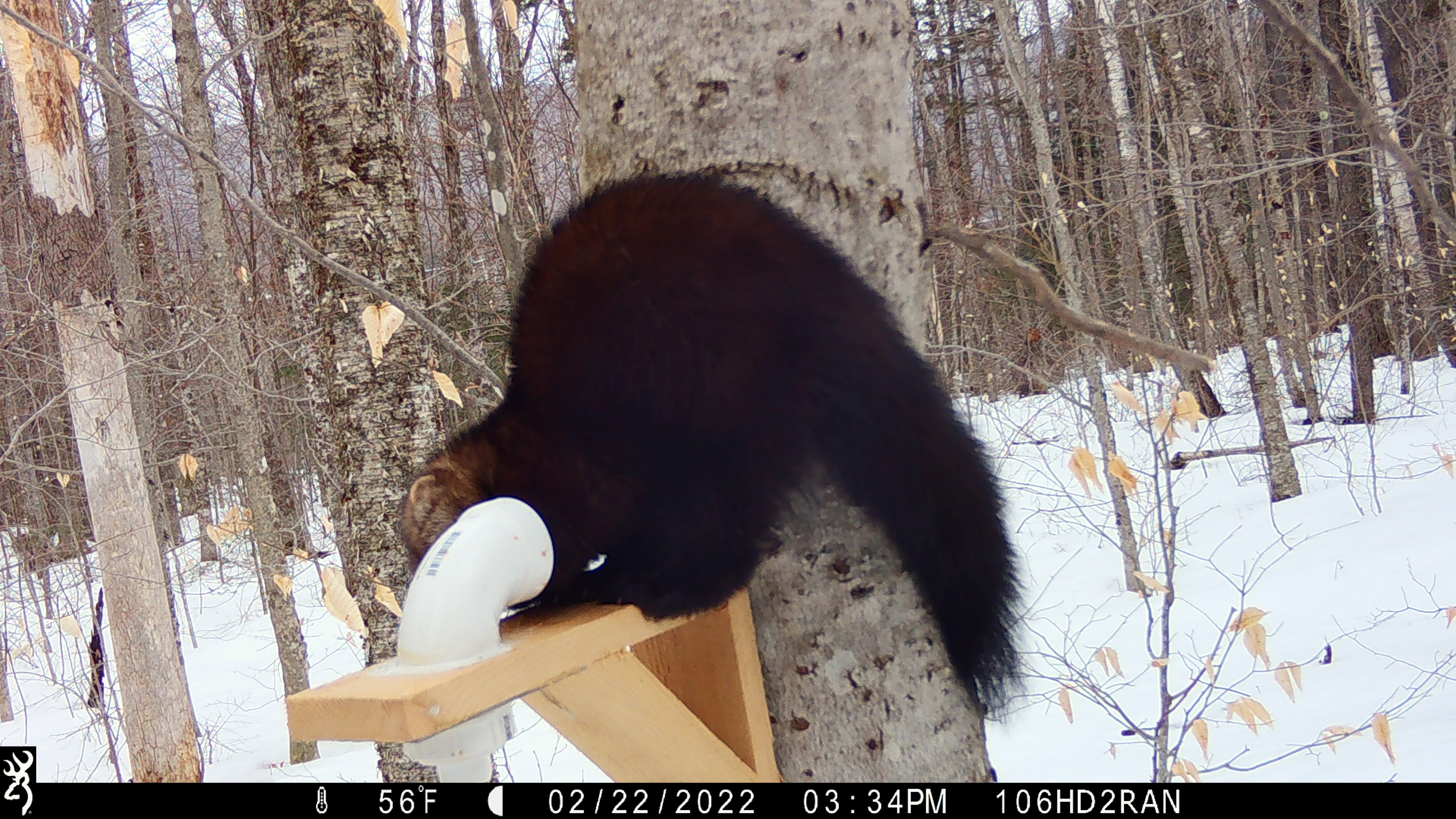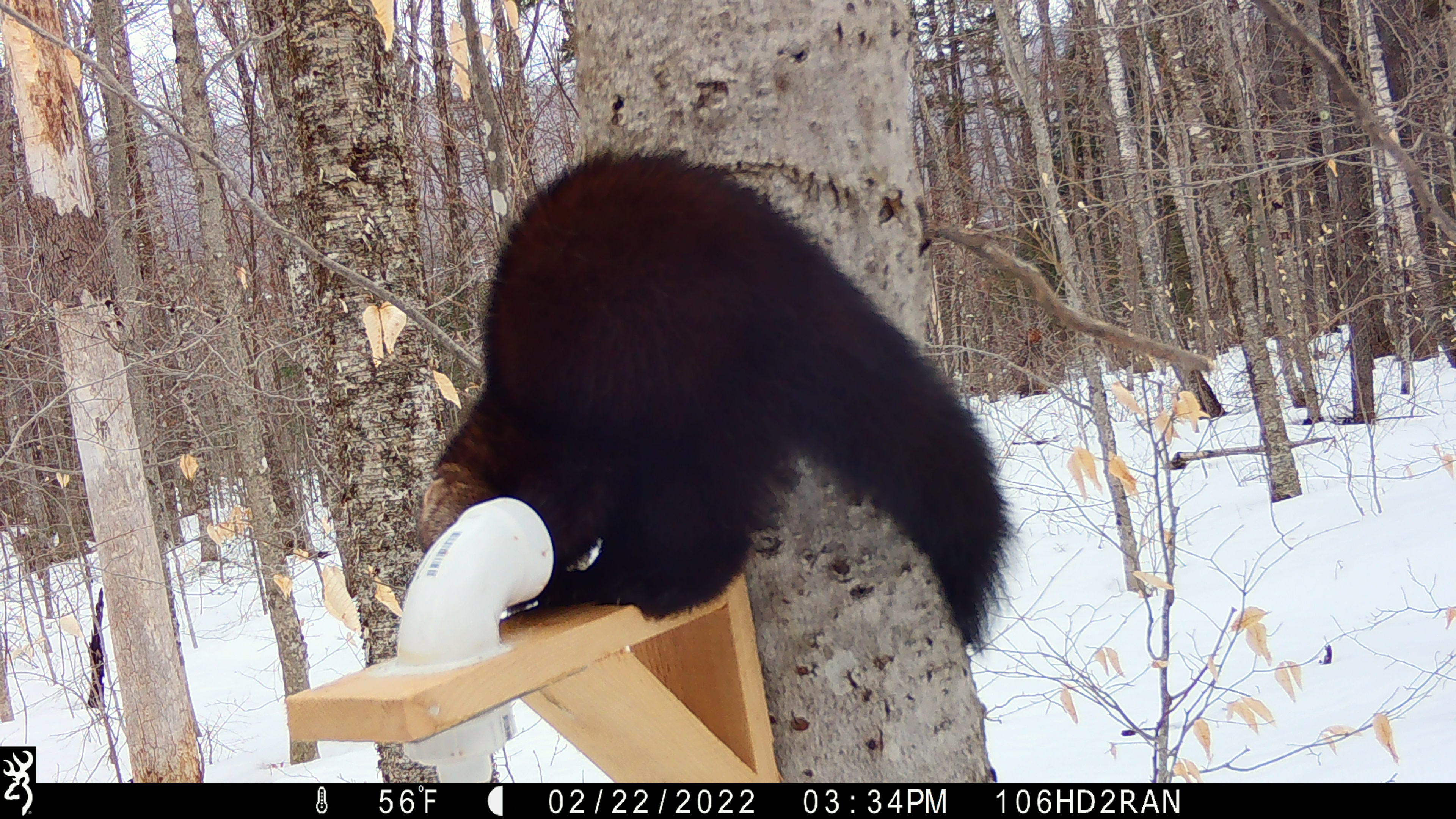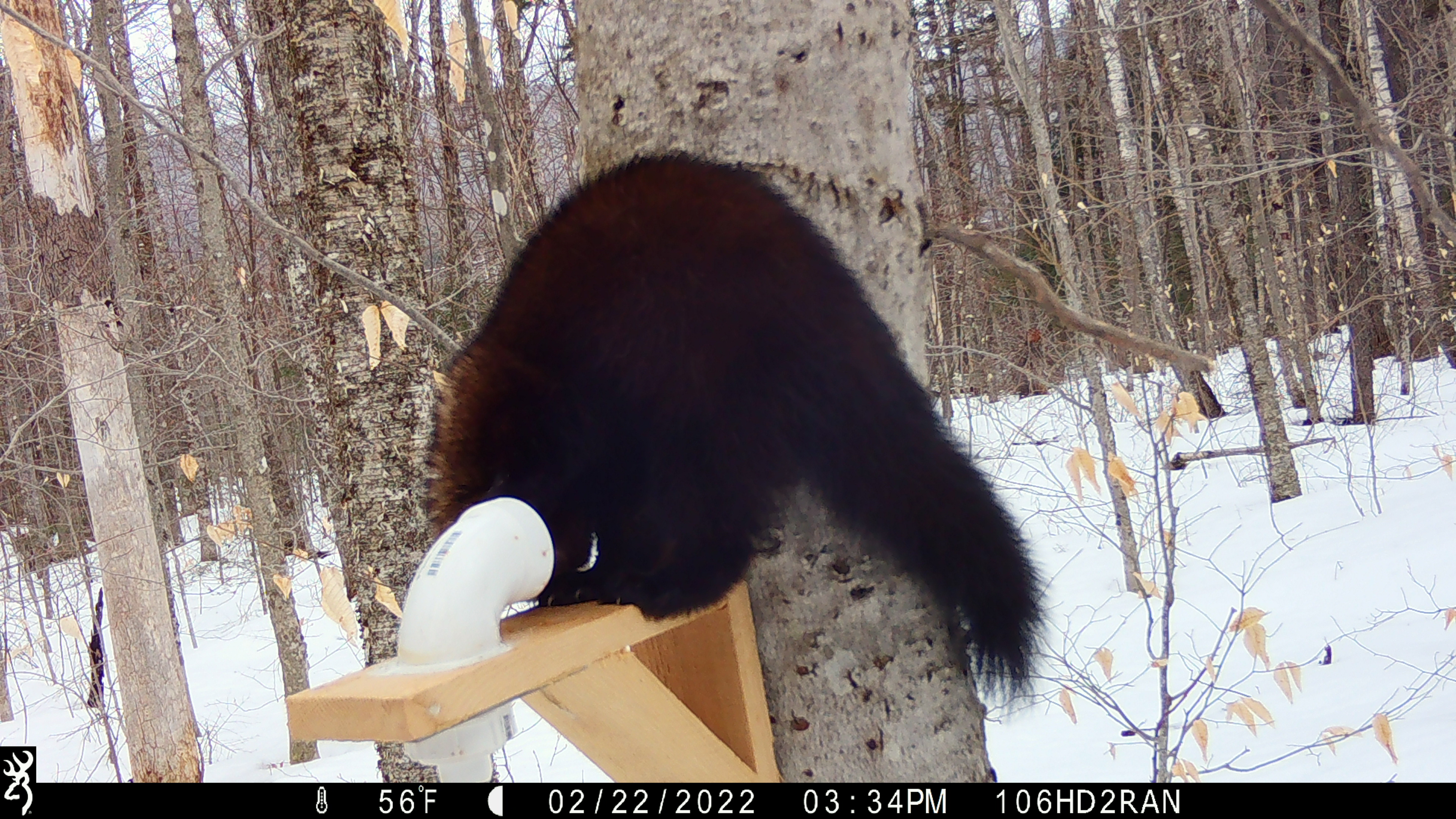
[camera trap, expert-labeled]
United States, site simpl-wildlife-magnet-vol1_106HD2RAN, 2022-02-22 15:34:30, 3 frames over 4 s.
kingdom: Animalia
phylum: Chordata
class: Mammalia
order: Carnivora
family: Mustelidae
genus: Pekania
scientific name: Pekania pennanti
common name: fisher